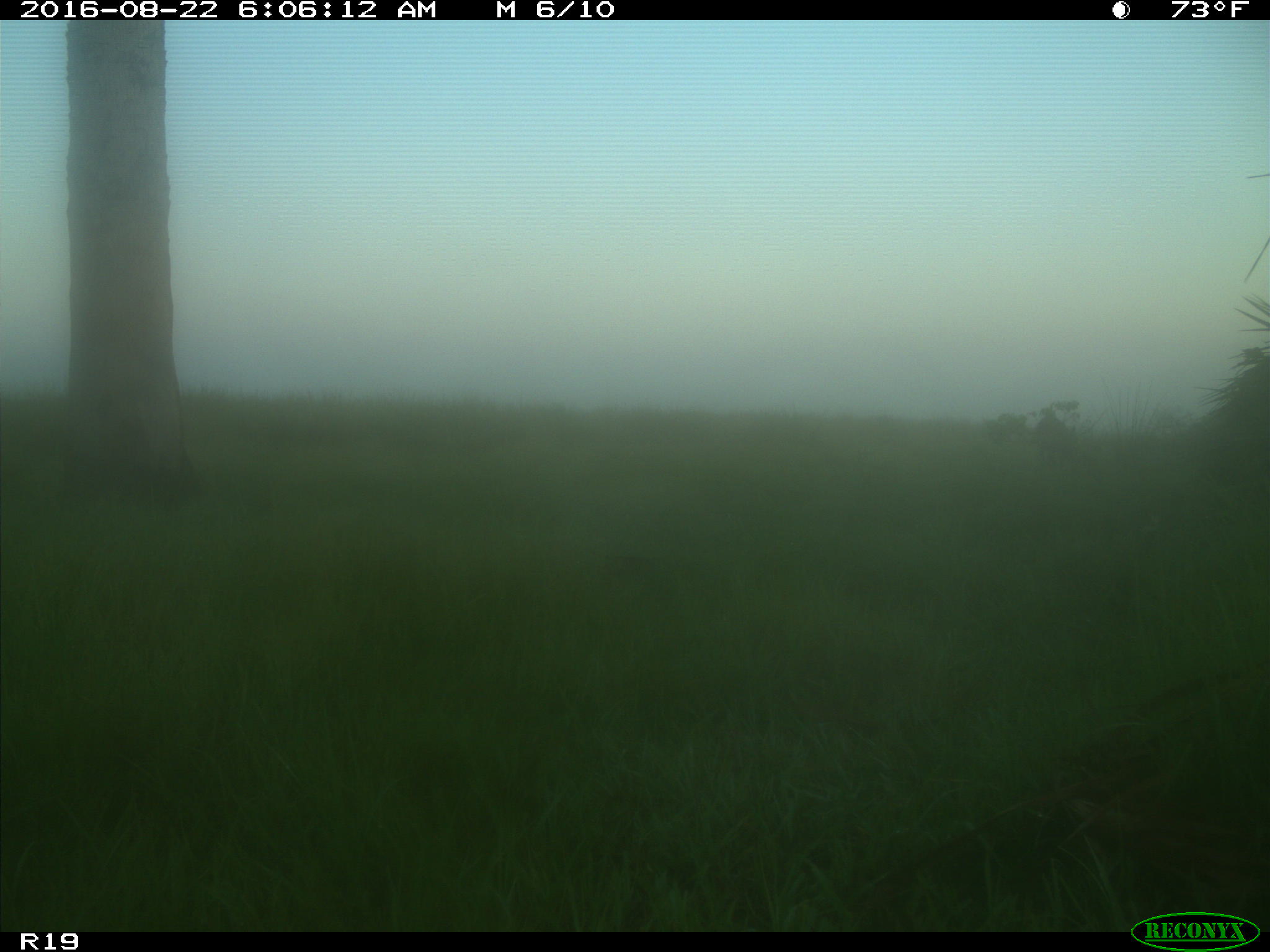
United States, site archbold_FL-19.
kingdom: Animalia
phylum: Chordata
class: Mammalia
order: Artiodactyla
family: Suidae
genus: Sus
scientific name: Sus scrofa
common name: wild boar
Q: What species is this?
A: Sus scrofa (wild boar).